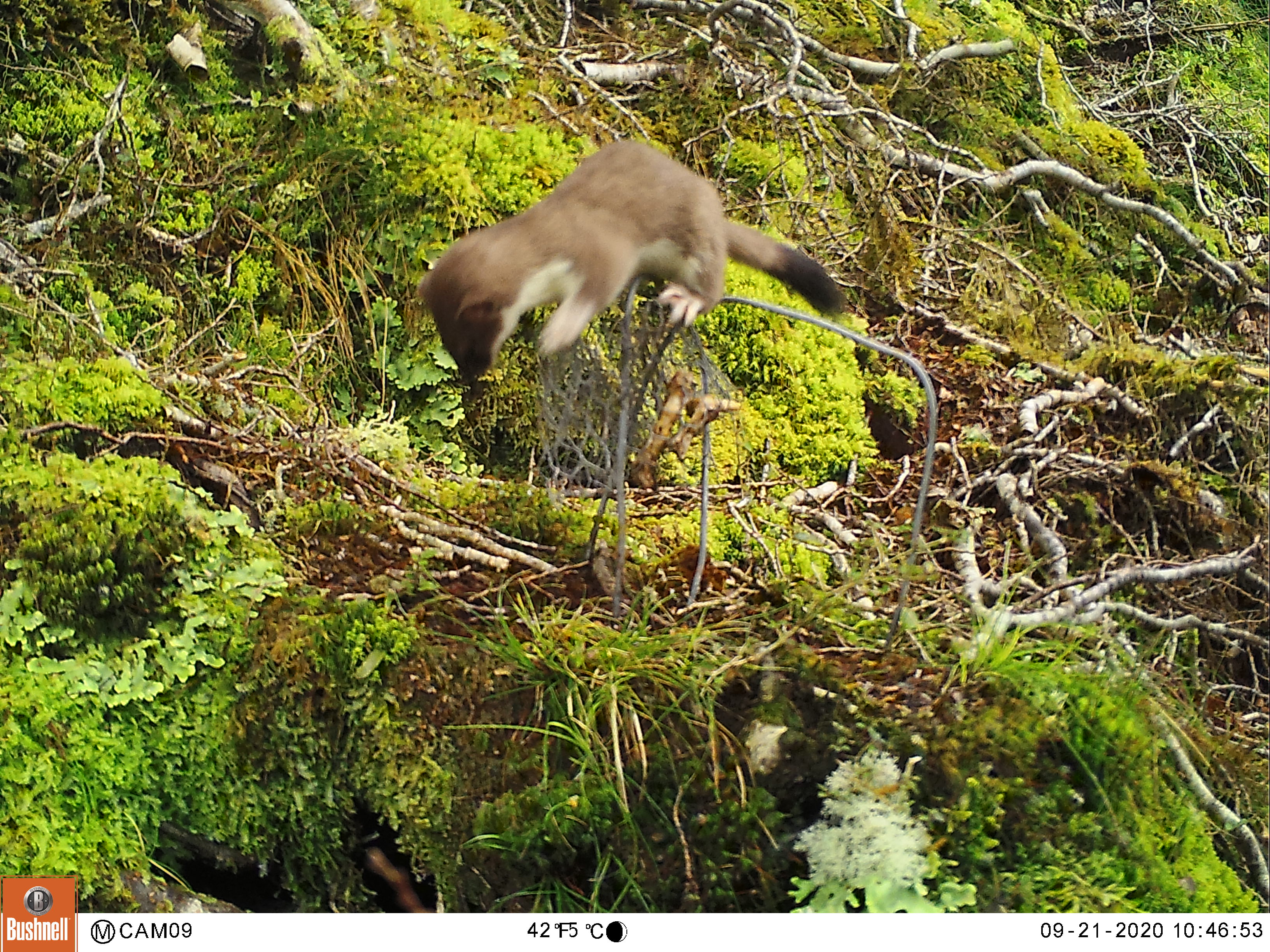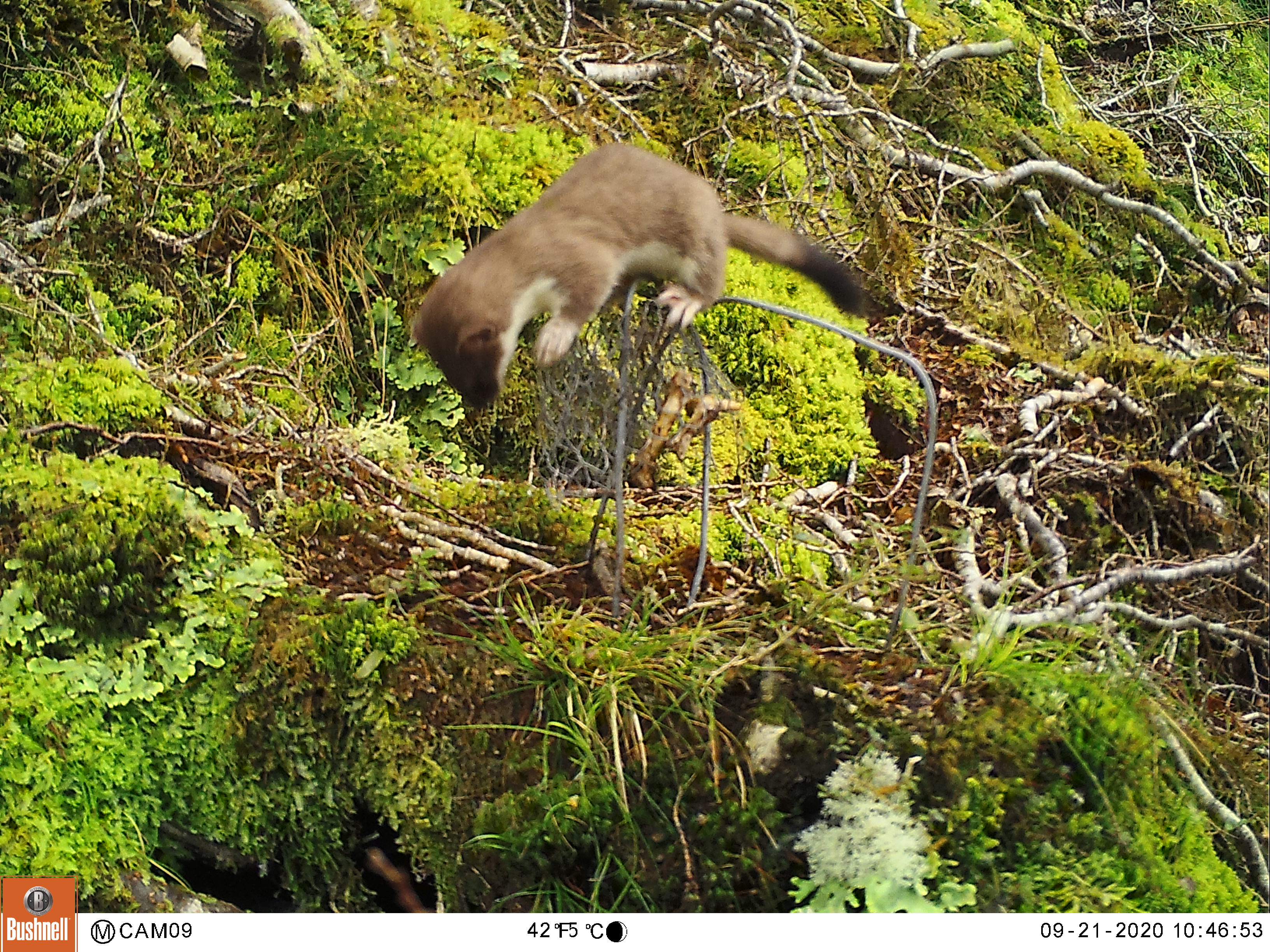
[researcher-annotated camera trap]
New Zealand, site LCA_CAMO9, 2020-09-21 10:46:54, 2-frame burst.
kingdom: Animalia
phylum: Chordata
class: Mammalia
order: Carnivora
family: Mustelidae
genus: Mustela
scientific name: Mustela erminea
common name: stoat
Stoat (Mustela erminea).